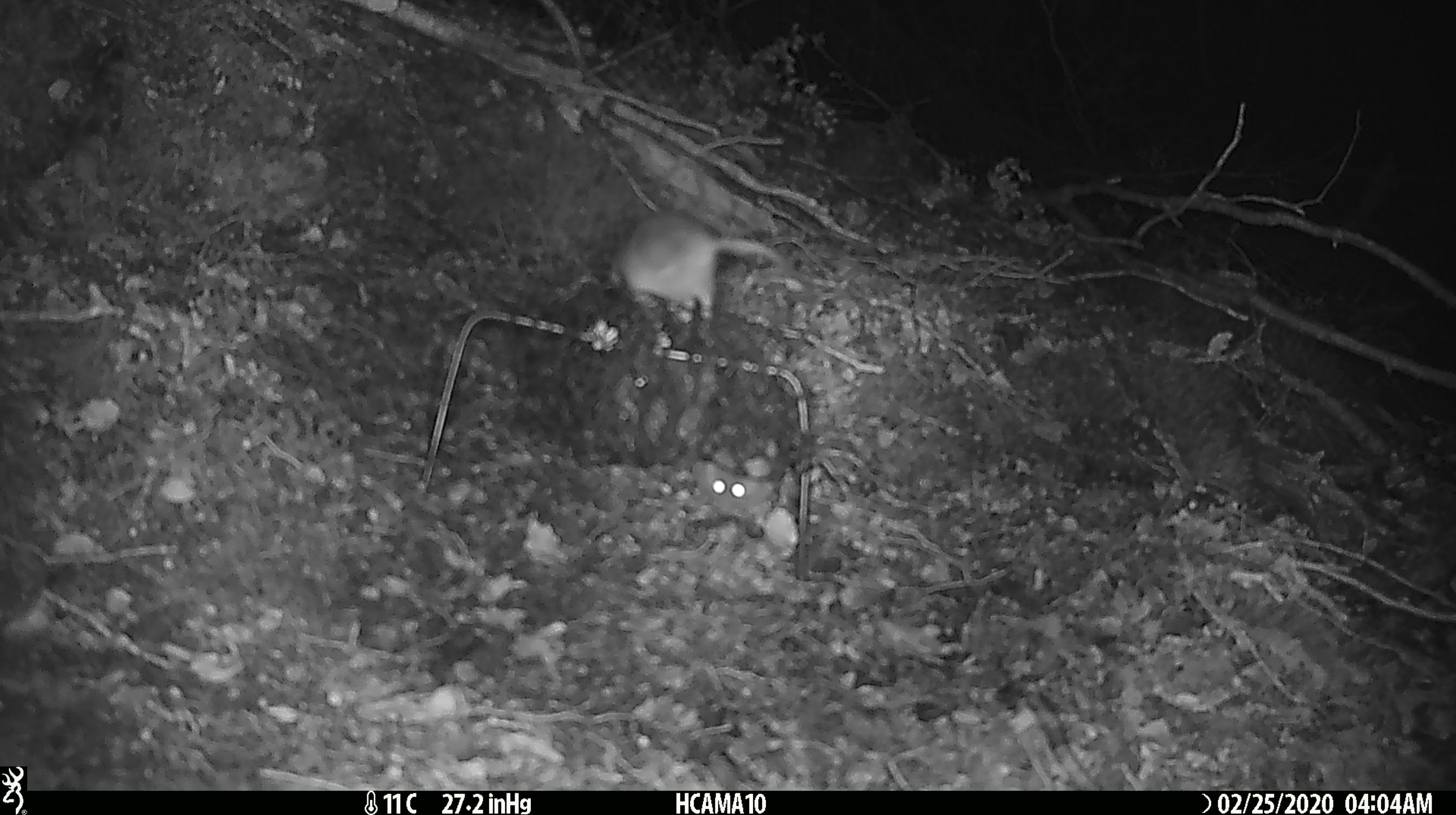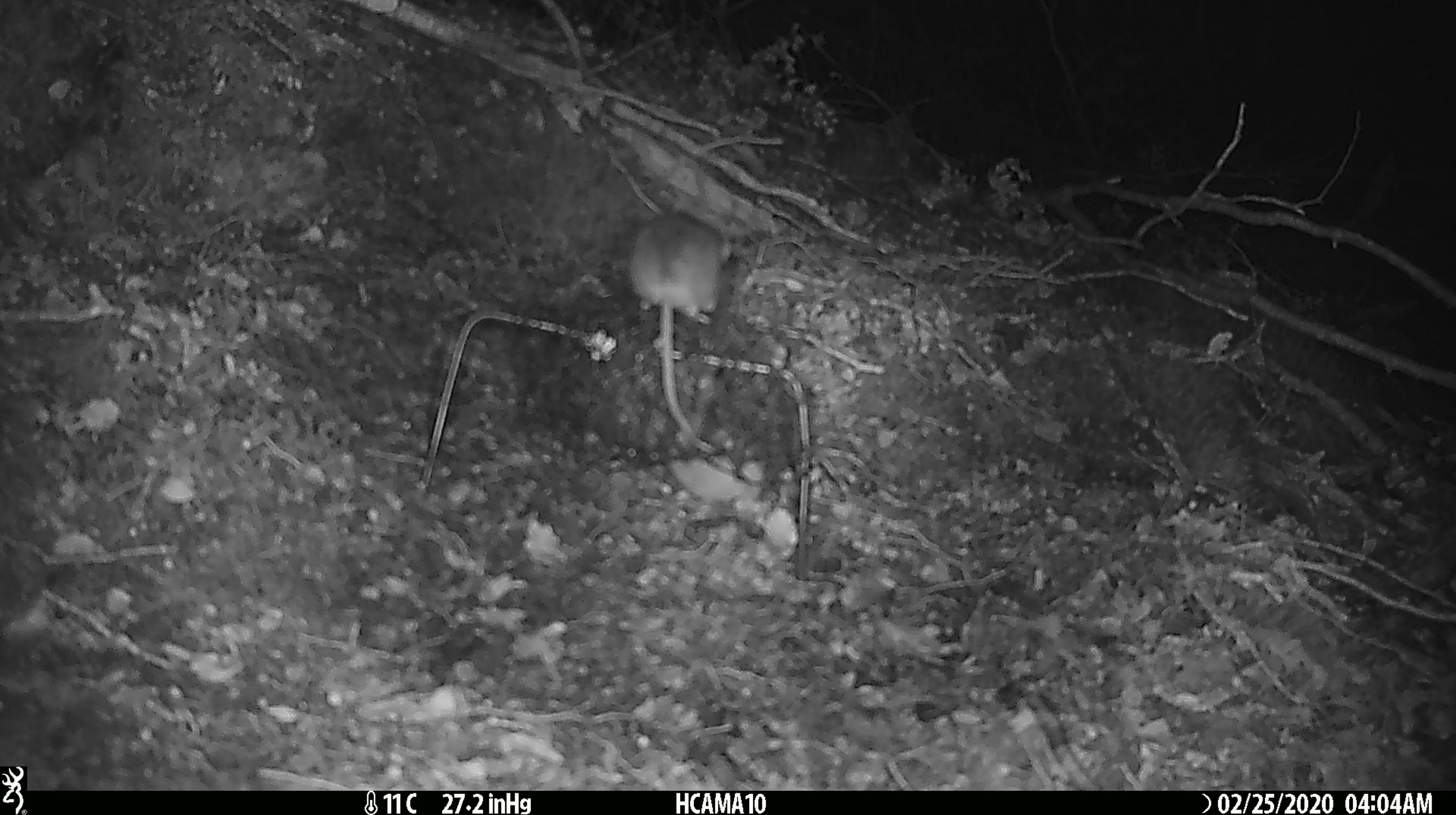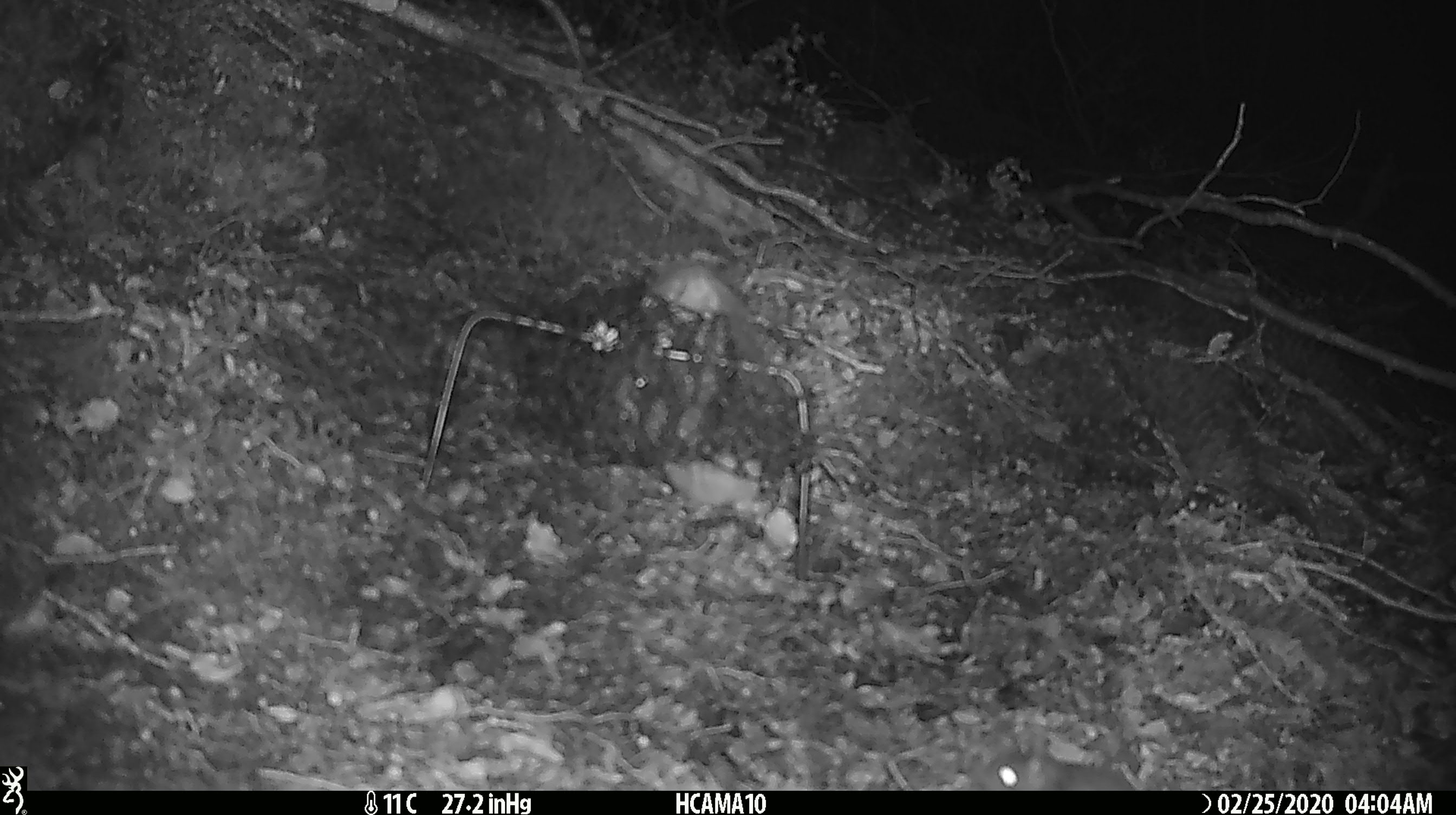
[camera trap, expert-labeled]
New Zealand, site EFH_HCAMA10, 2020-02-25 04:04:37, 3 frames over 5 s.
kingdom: Animalia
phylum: Chordata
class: Mammalia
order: Rodentia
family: Muridae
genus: Mus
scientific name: Mus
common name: mouse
Mouse (Mus).